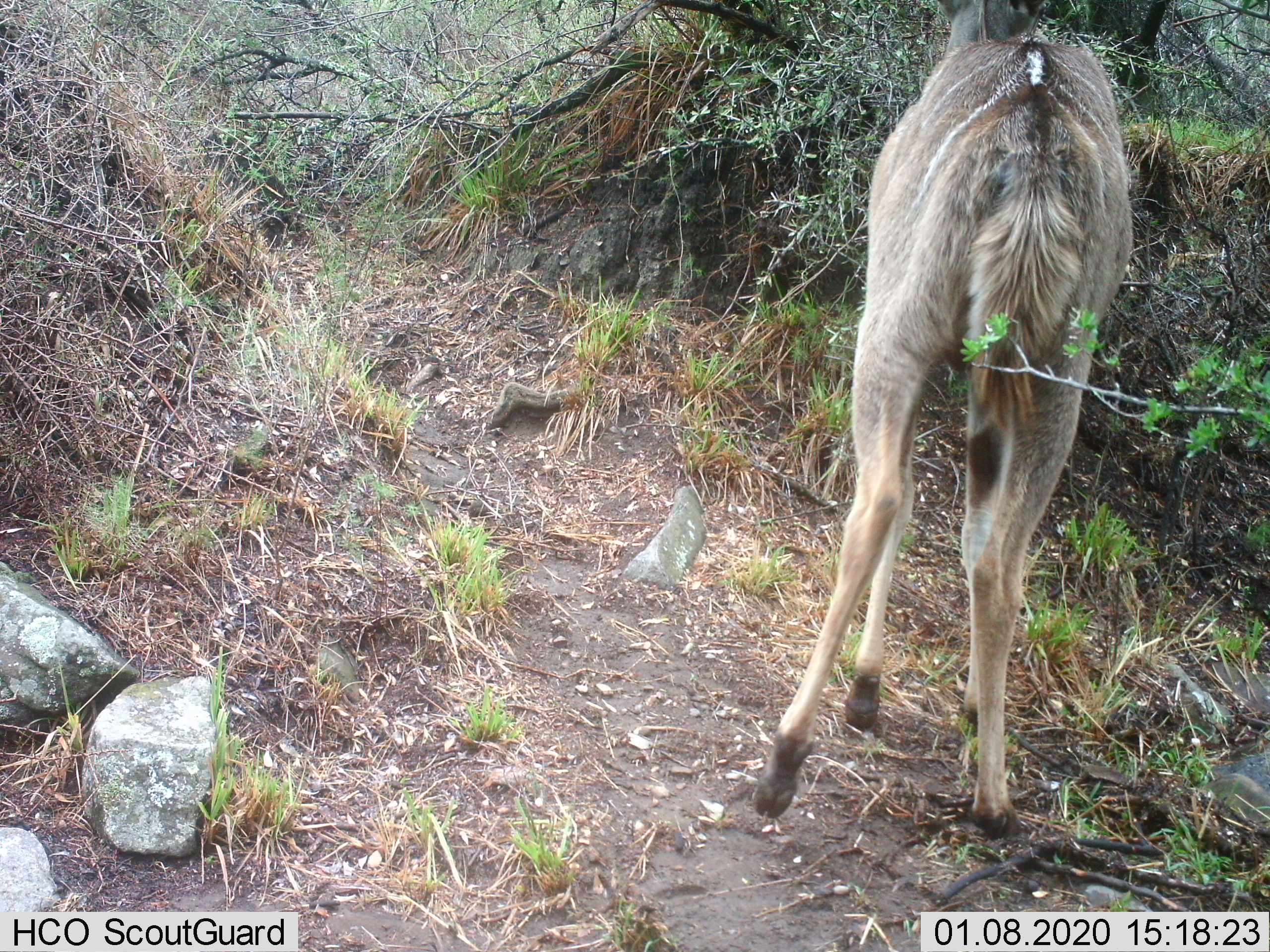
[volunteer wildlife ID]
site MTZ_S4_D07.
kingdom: Animalia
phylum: Chordata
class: Mammalia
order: Artiodactyla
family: Bovidae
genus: Tragelaphus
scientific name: Tragelaphus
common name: kudu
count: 1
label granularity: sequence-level